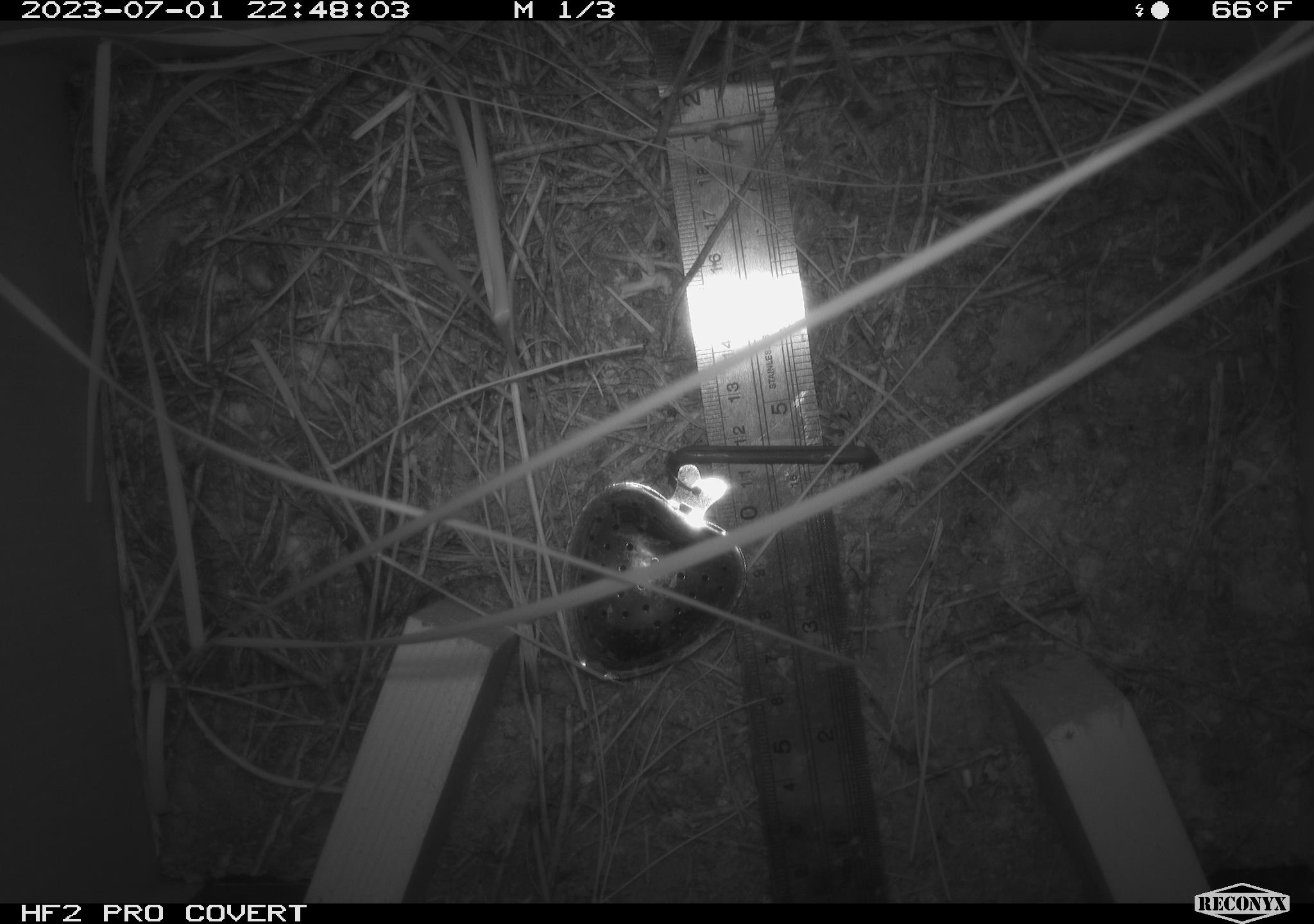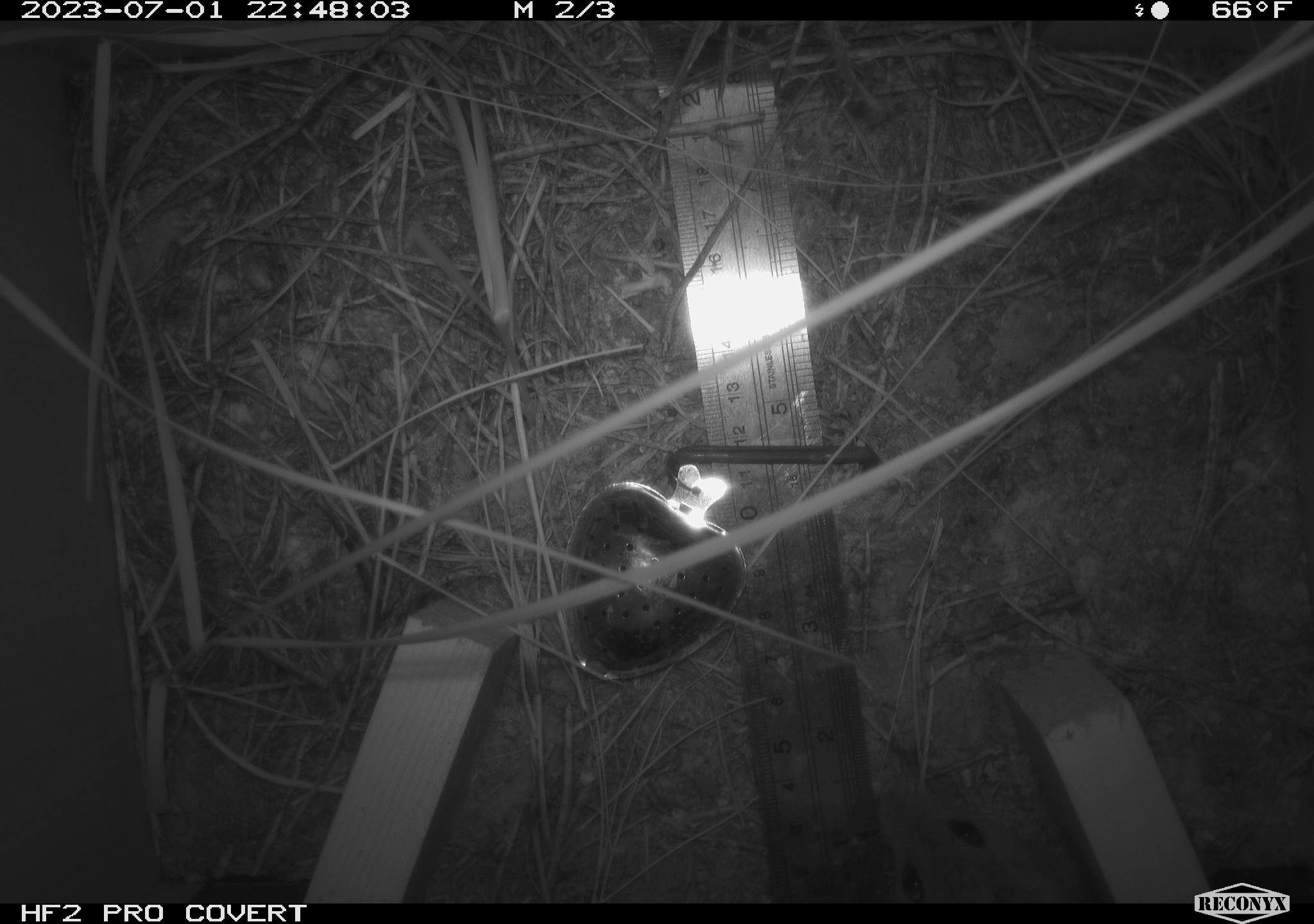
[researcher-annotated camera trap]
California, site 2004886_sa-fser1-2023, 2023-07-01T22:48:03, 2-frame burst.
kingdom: Animalia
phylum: Chordata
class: Mammalia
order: Rodentia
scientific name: Rodentia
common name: mouse species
Mouse species (Rodentia).